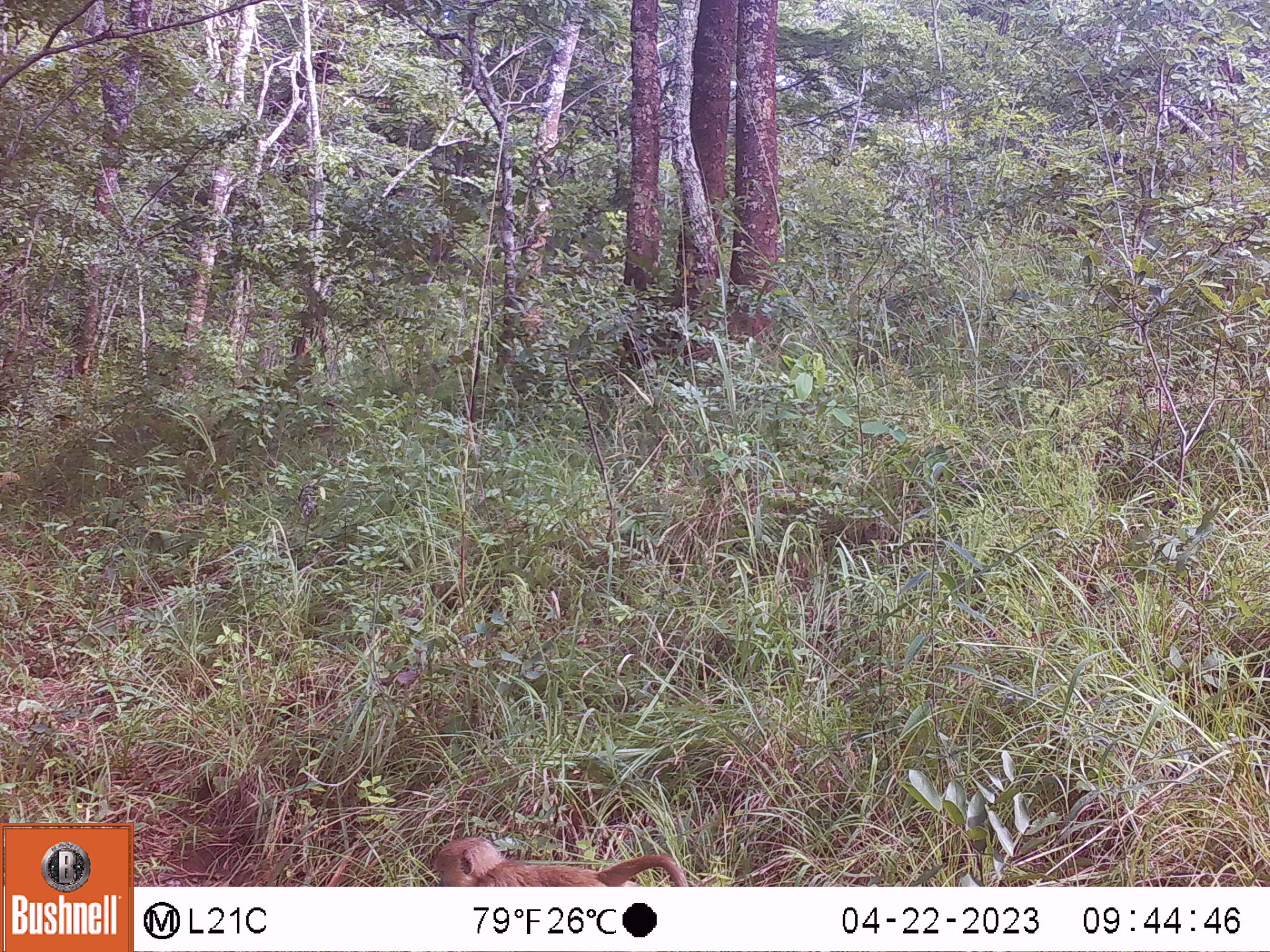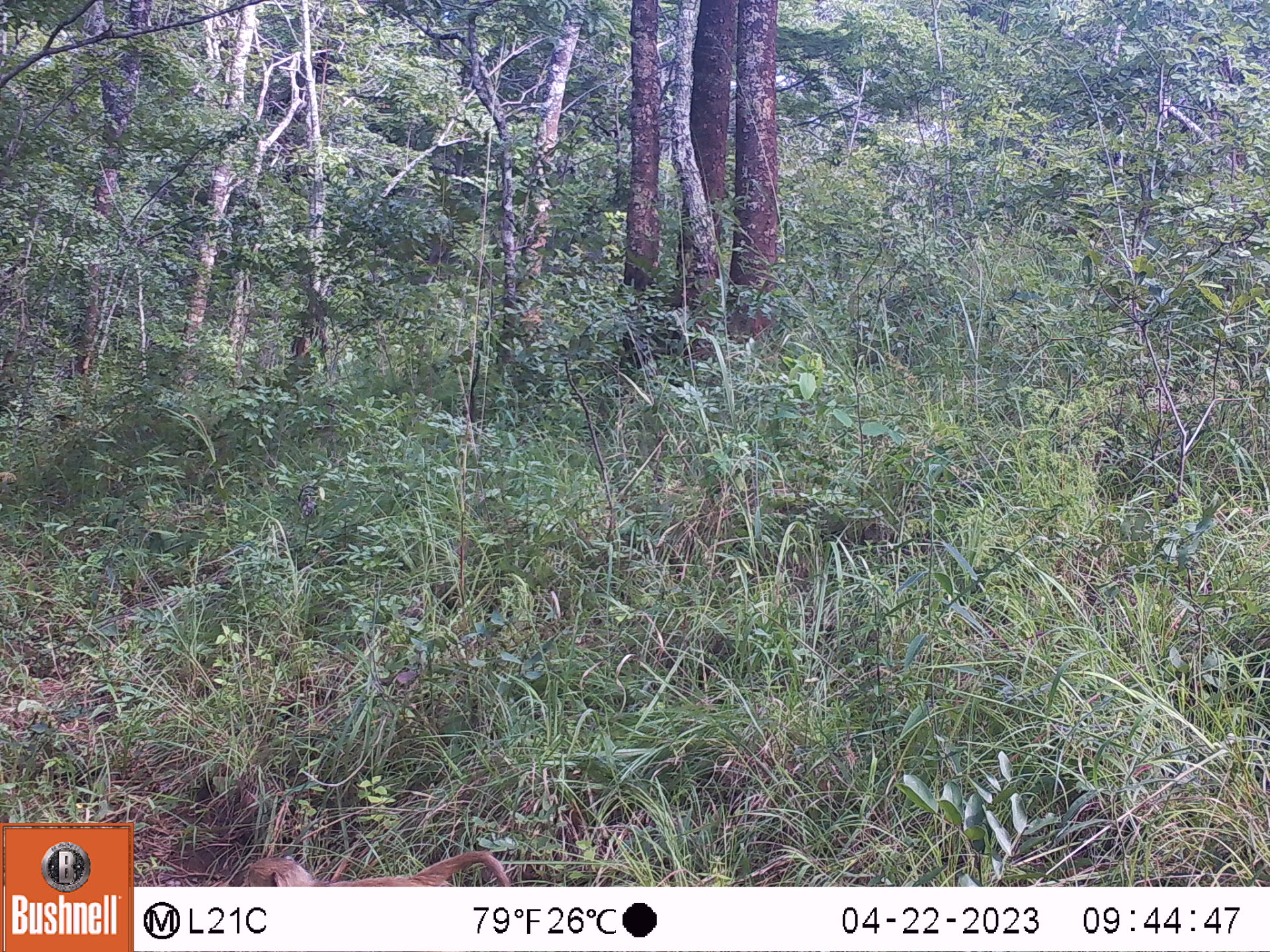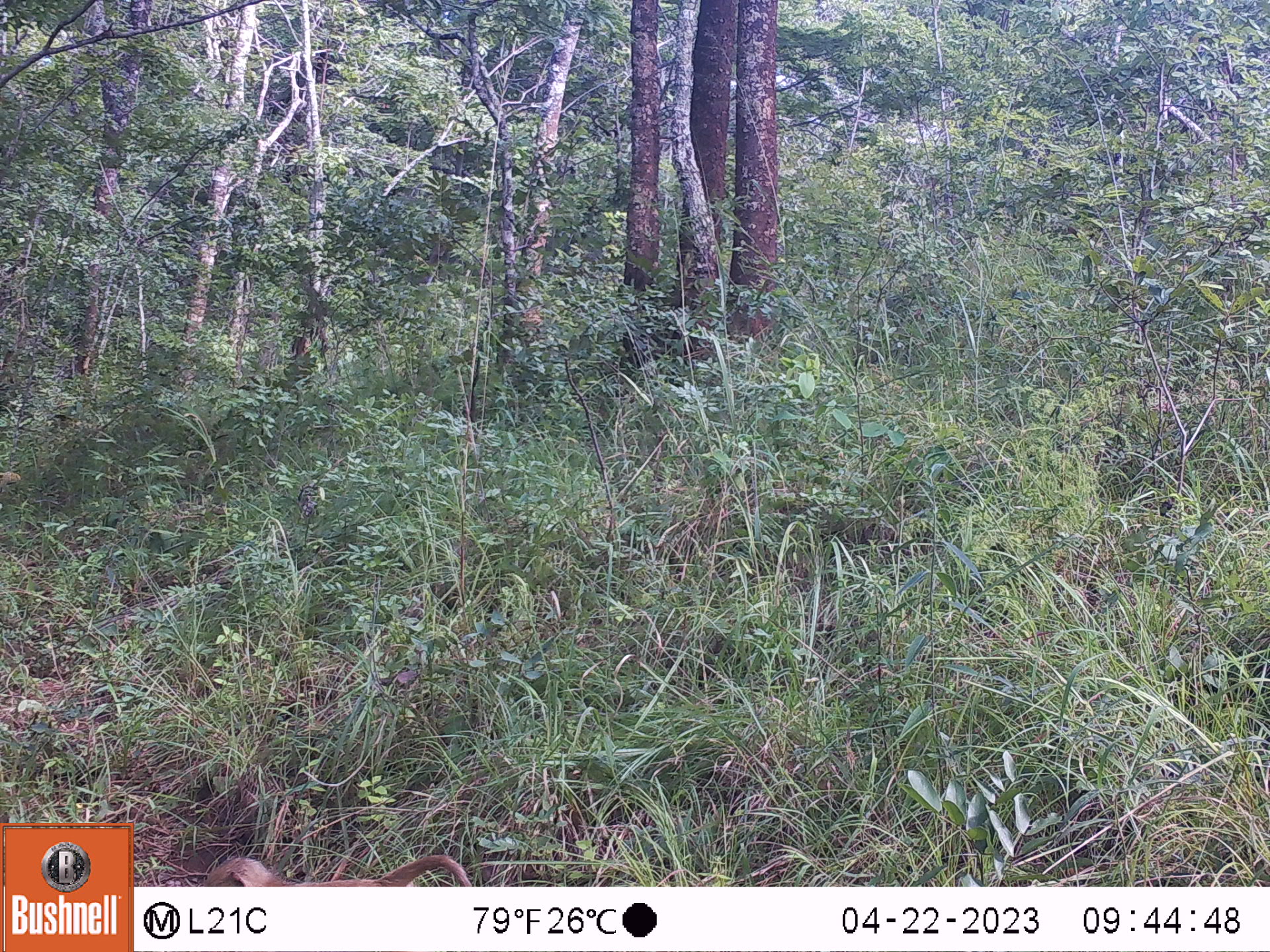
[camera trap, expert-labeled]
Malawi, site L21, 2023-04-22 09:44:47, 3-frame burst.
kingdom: Animalia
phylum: Chordata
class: Mammalia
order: Primates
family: Cercopithecidae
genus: Papio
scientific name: Papio cynocephalus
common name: yellow baboon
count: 1